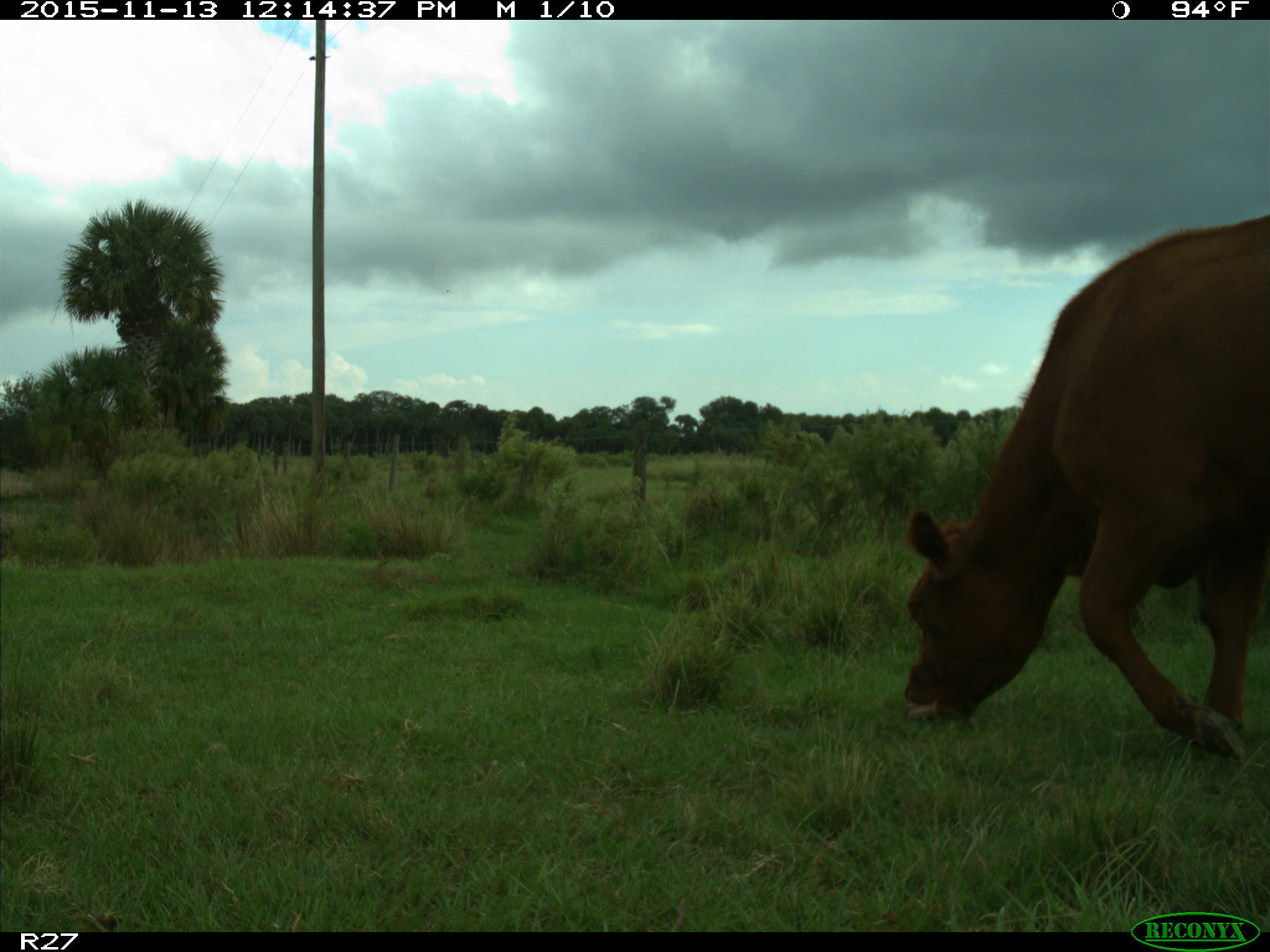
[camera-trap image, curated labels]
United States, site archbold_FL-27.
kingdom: Animalia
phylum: Chordata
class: Mammalia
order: Artiodactyla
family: Bovidae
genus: Bos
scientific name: Bos taurus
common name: domestic cow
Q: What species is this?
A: Bos taurus (domestic cow).